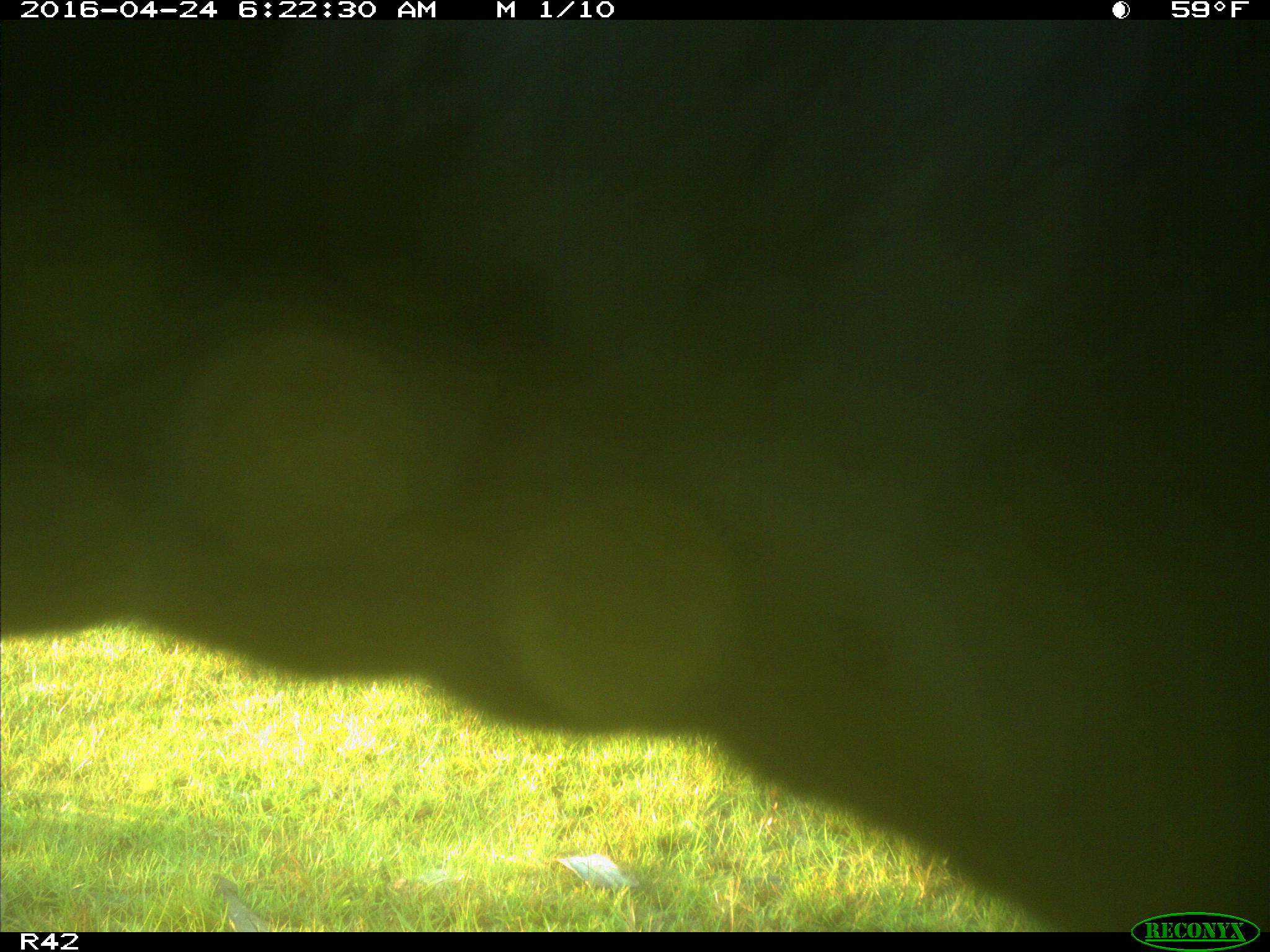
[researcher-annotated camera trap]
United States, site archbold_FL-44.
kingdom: Animalia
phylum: Chordata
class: Mammalia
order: Artiodactyla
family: Bovidae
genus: Bos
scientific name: Bos taurus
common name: domestic cow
Bos taurus (domestic cow).